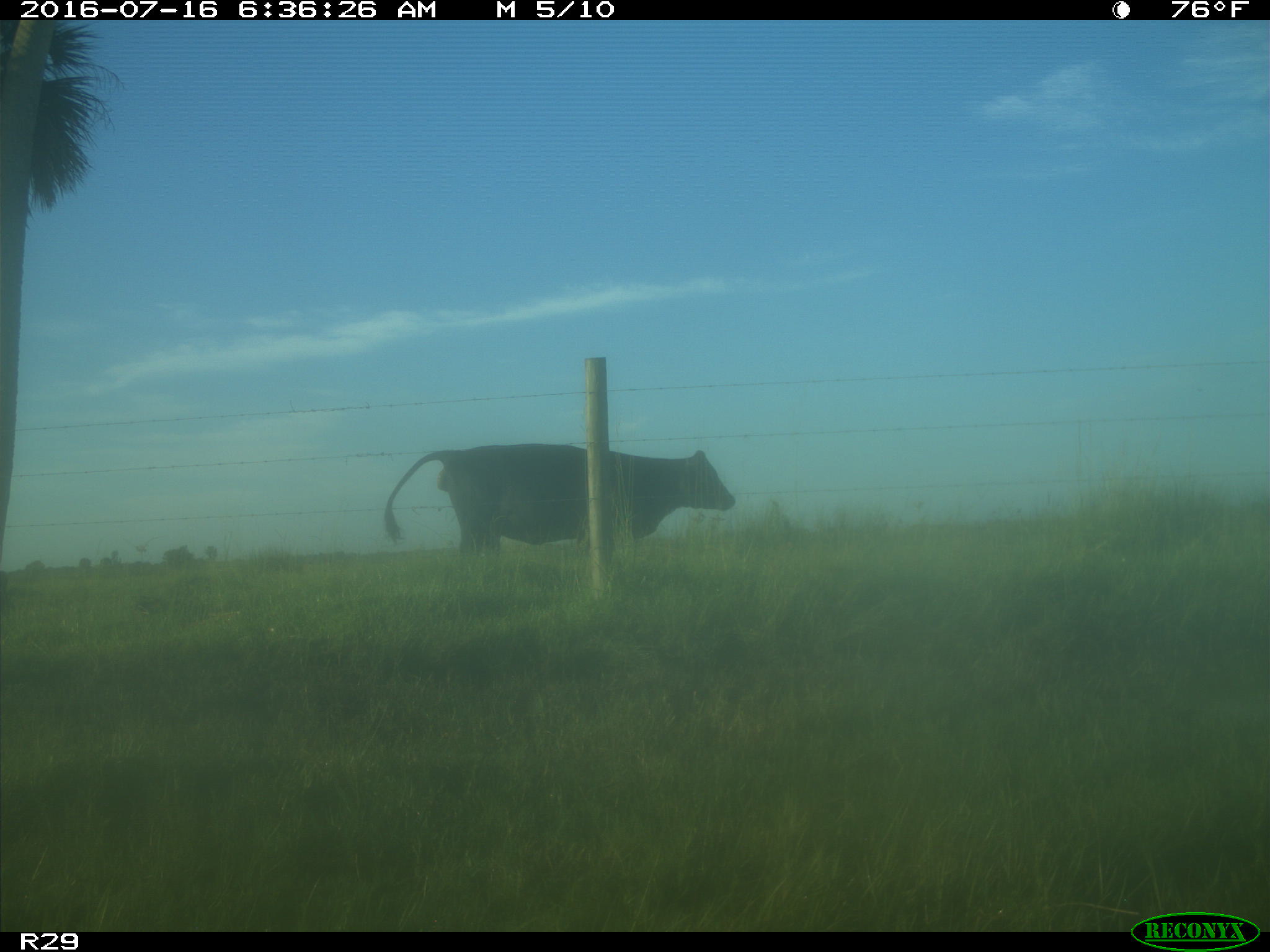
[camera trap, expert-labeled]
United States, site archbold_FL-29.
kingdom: Animalia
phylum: Chordata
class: Mammalia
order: Artiodactyla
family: Bovidae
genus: Bos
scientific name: Bos taurus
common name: domestic cow